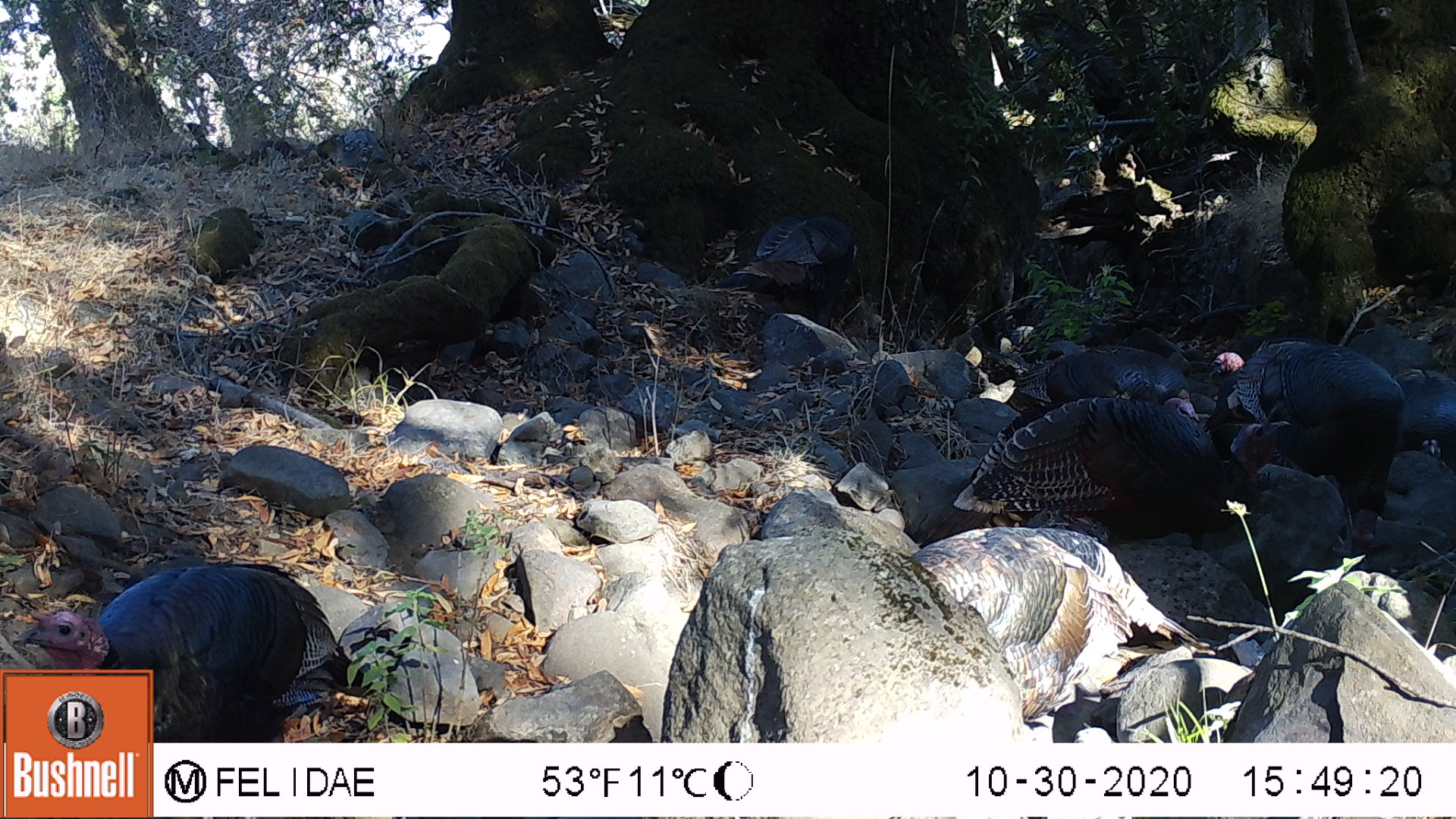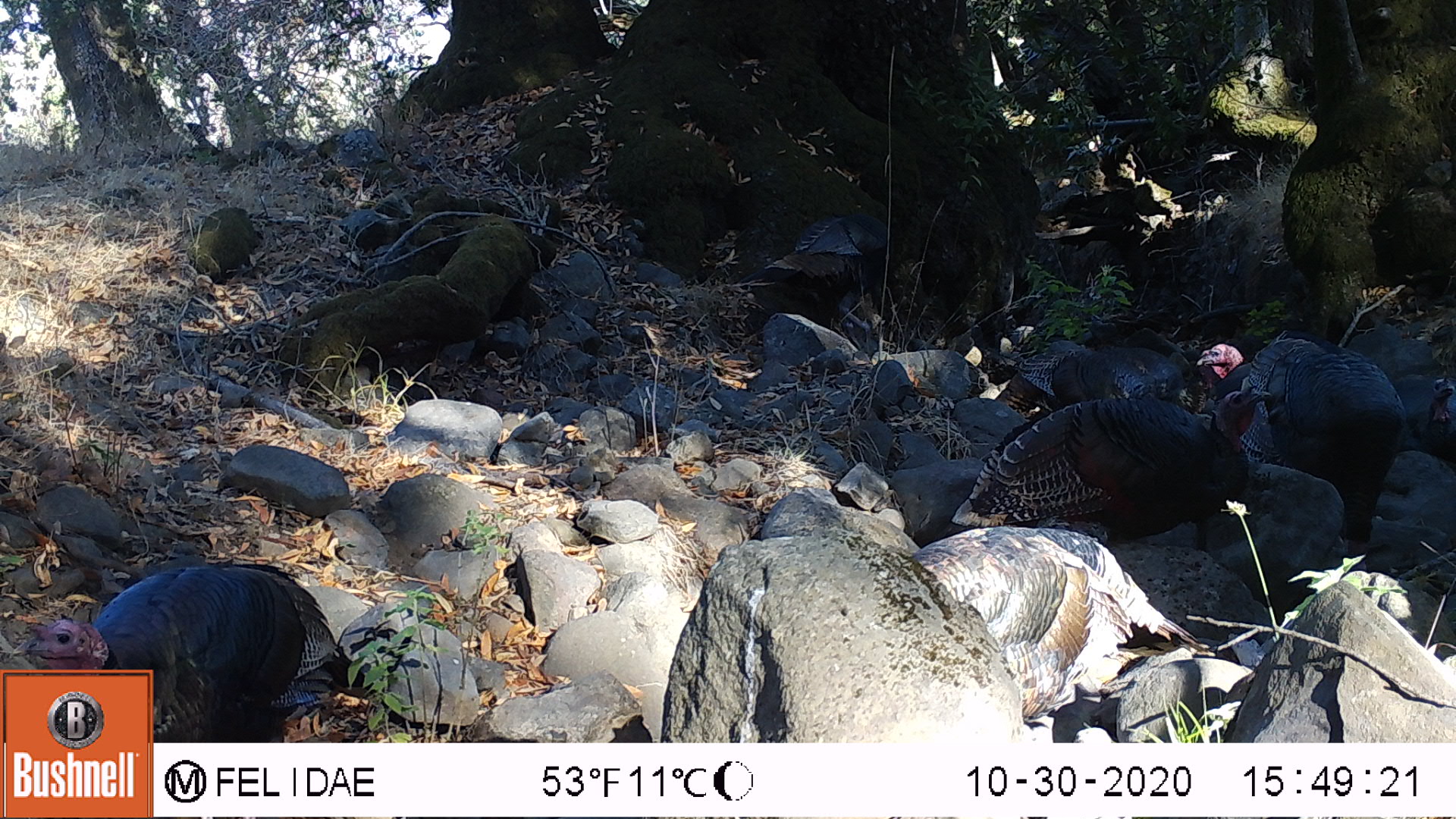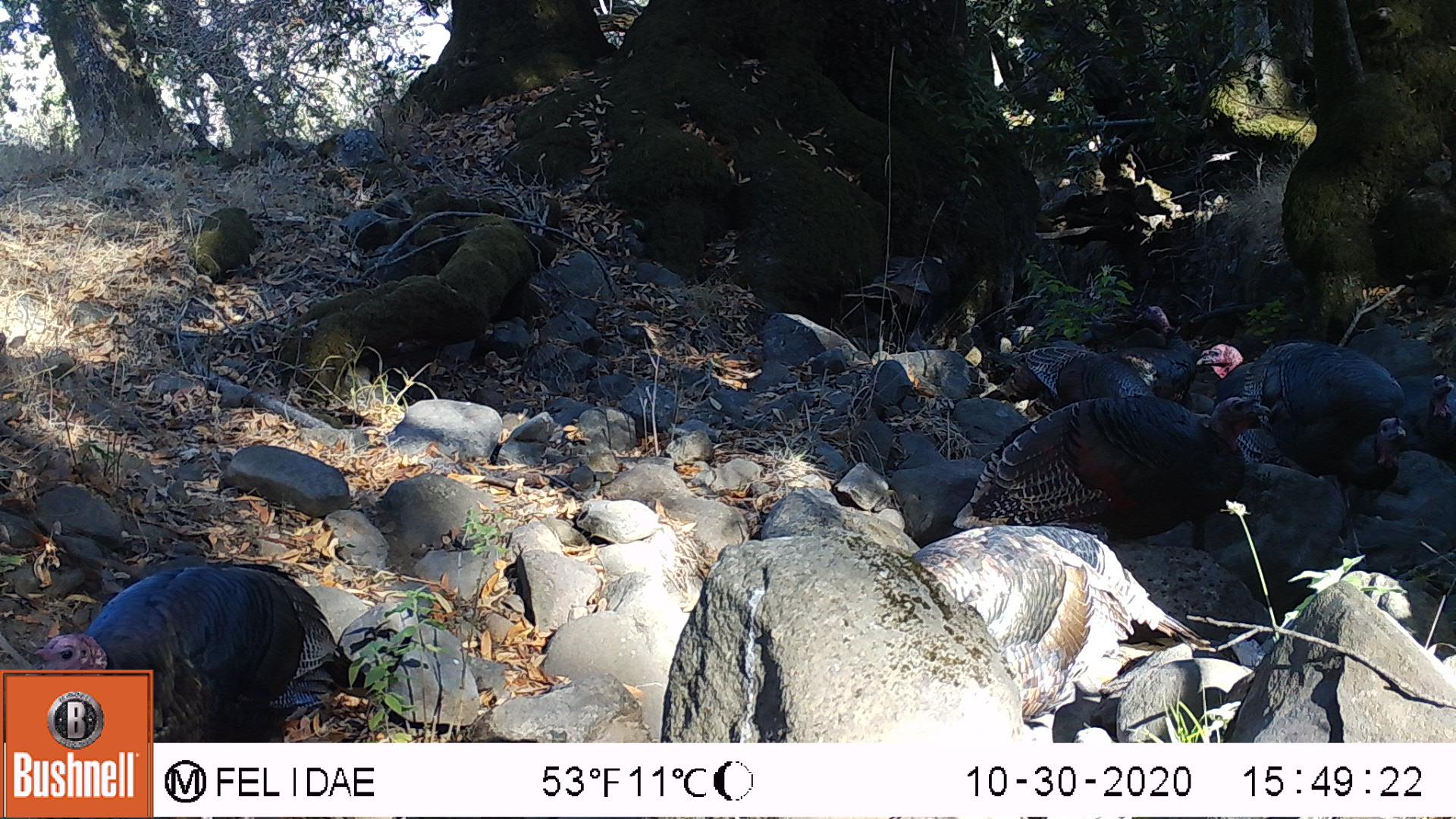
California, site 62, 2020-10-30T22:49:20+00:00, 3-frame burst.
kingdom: Animalia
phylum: Chordata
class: Aves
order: Cathartiformes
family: Cathartidae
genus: Cathartes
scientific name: Cathartes aura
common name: turkey vulture